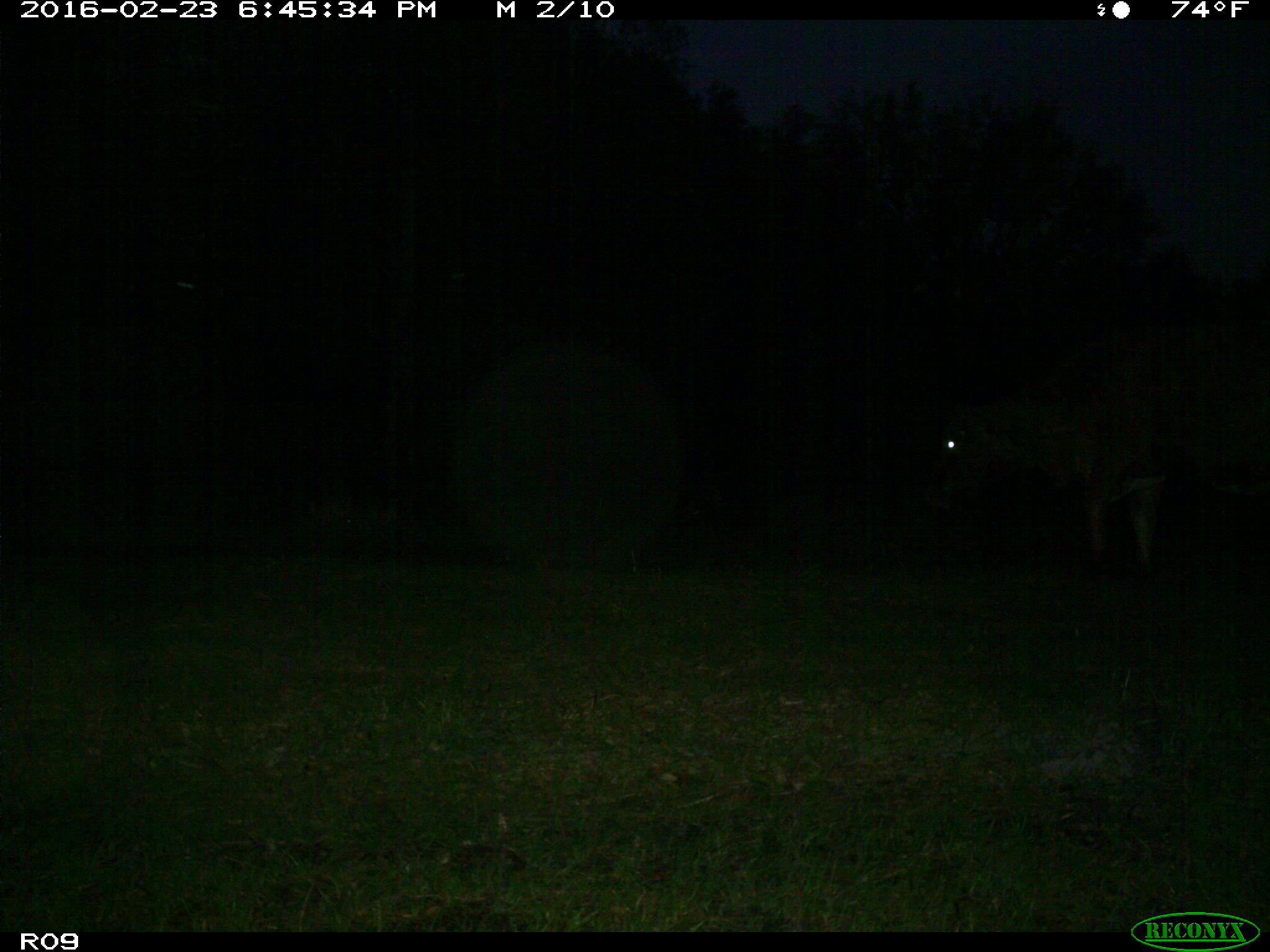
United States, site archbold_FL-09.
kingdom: Animalia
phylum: Chordata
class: Mammalia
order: Artiodactyla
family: Bovidae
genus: Bos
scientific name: Bos taurus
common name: domestic cow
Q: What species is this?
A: Bos taurus (domestic cow).